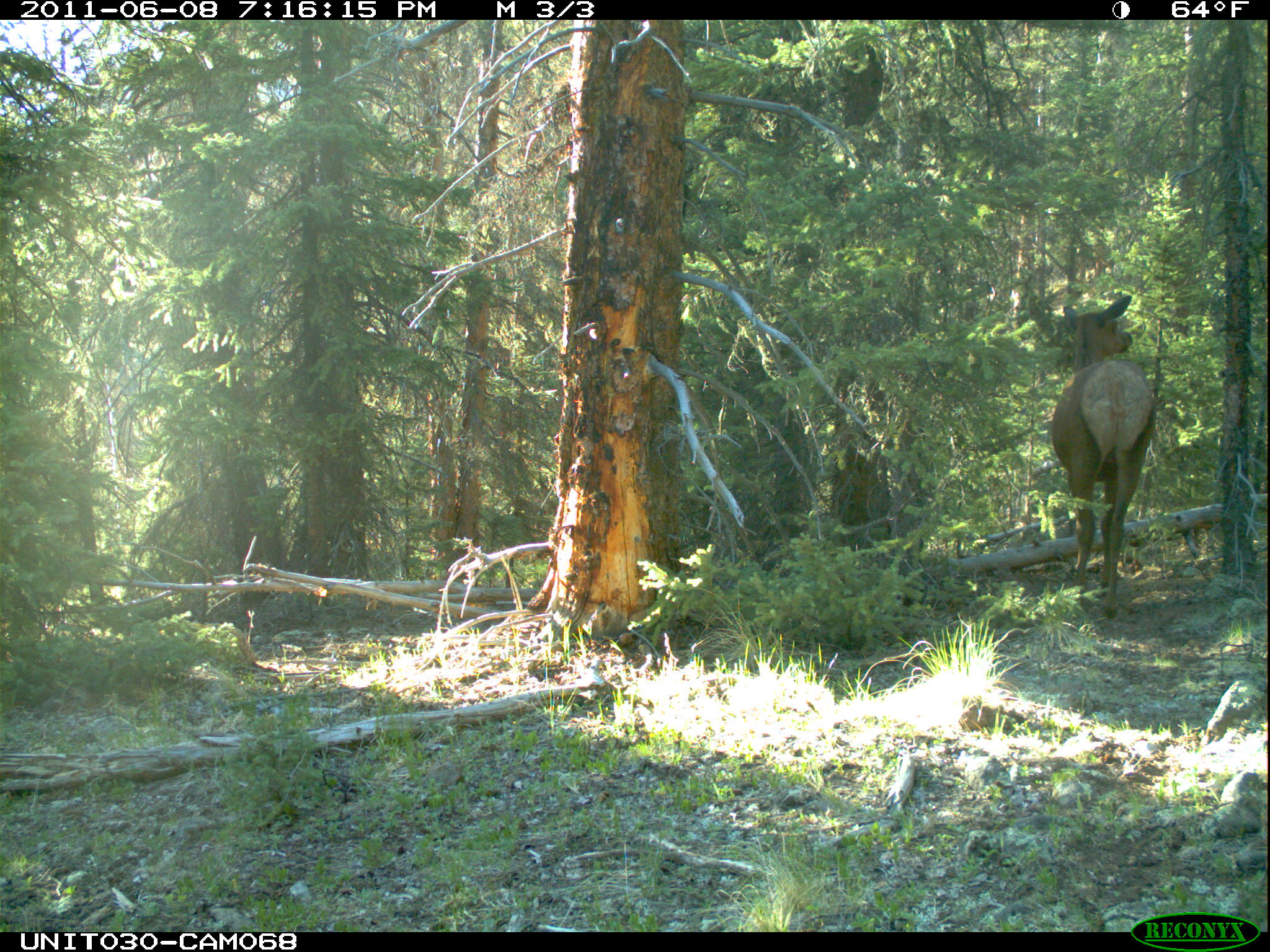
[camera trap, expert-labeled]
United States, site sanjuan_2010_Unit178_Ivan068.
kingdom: Animalia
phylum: Chordata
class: Mammalia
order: Artiodactyla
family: Cervidae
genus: Cervus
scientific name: Cervus elaphus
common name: red deer